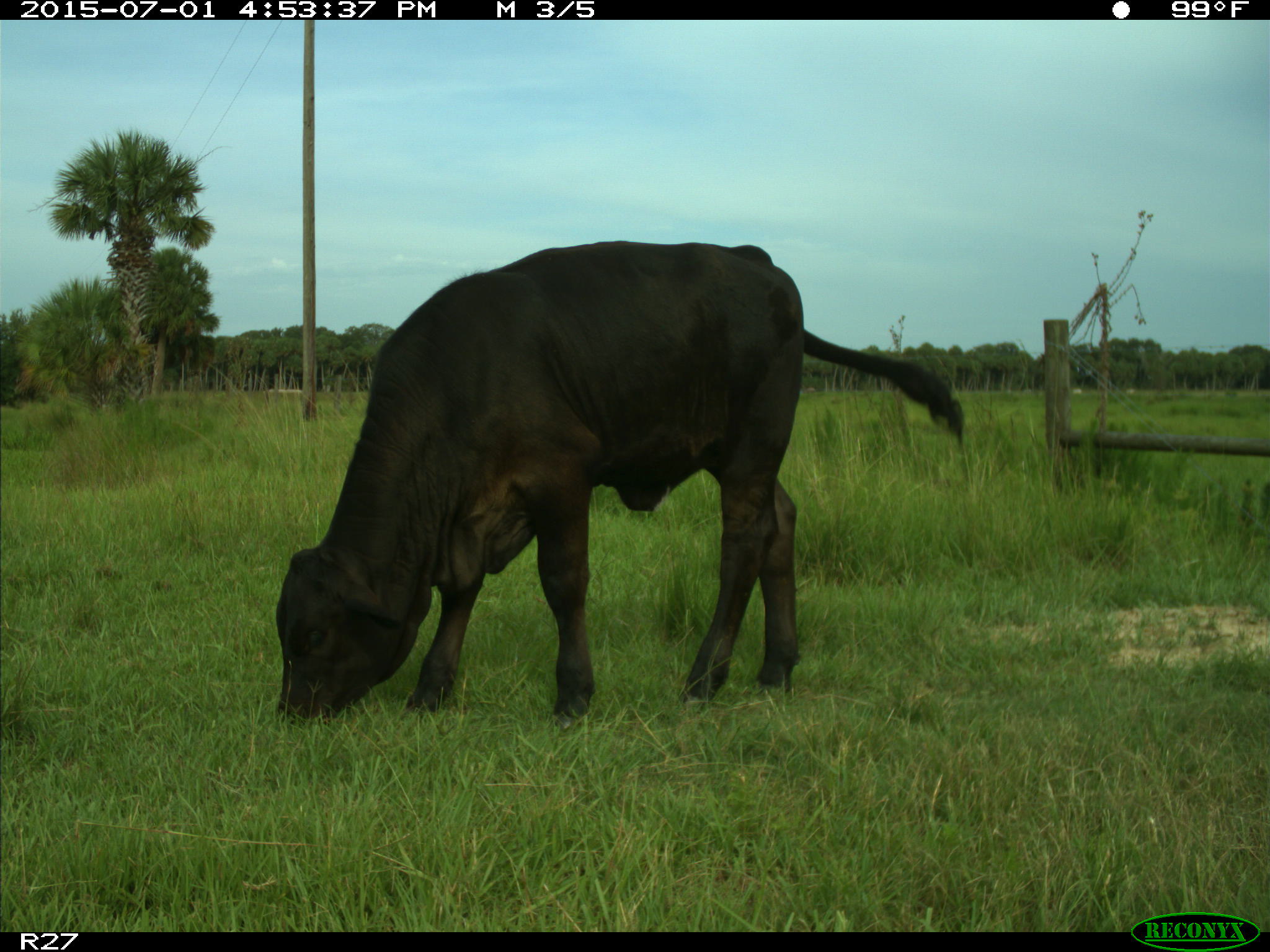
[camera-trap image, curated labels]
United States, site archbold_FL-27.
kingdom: Animalia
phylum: Chordata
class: Mammalia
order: Artiodactyla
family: Bovidae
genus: Bos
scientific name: Bos taurus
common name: domestic cow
Bos taurus (domestic cow).